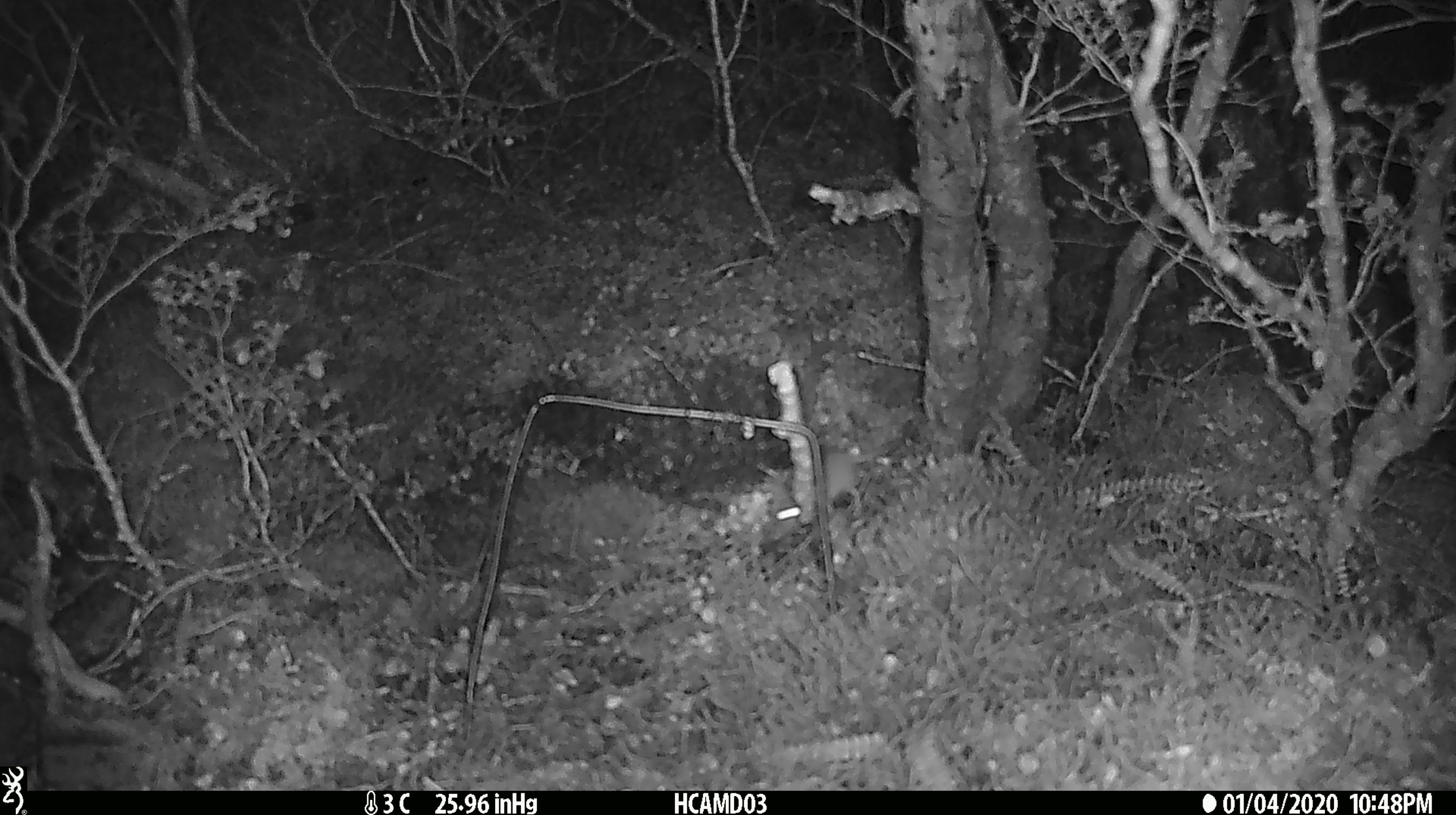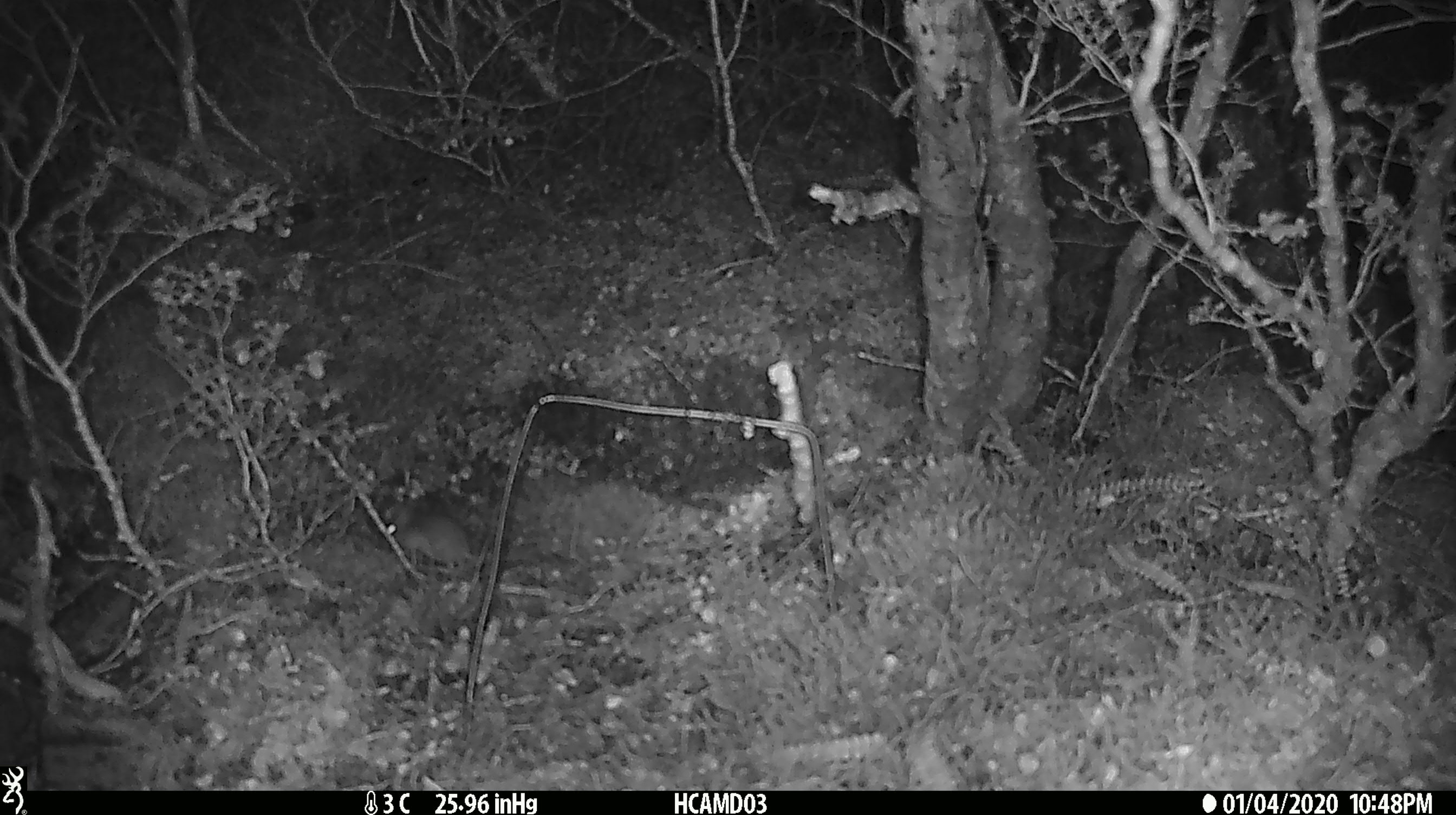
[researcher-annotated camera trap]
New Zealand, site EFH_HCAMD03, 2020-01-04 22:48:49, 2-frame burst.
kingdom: Animalia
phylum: Chordata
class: Mammalia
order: Rodentia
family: Muridae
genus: Mus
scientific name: Mus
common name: mouse